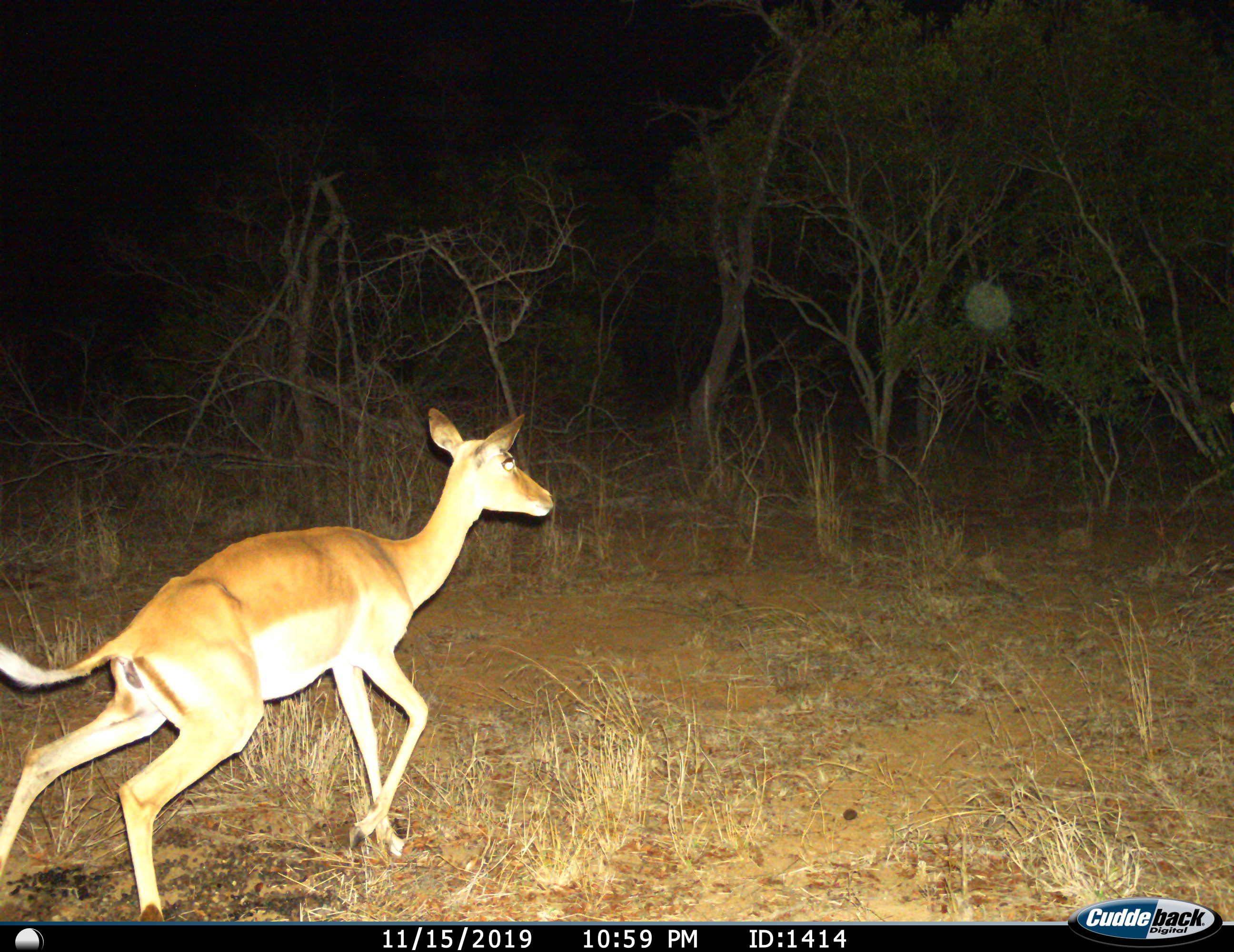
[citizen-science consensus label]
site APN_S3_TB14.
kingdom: Animalia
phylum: Chordata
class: Mammalia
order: Artiodactyla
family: Bovidae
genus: Aepyceros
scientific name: Aepyceros melampus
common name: impala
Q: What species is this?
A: Impala (Aepyceros melampus).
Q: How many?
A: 1.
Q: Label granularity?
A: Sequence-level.